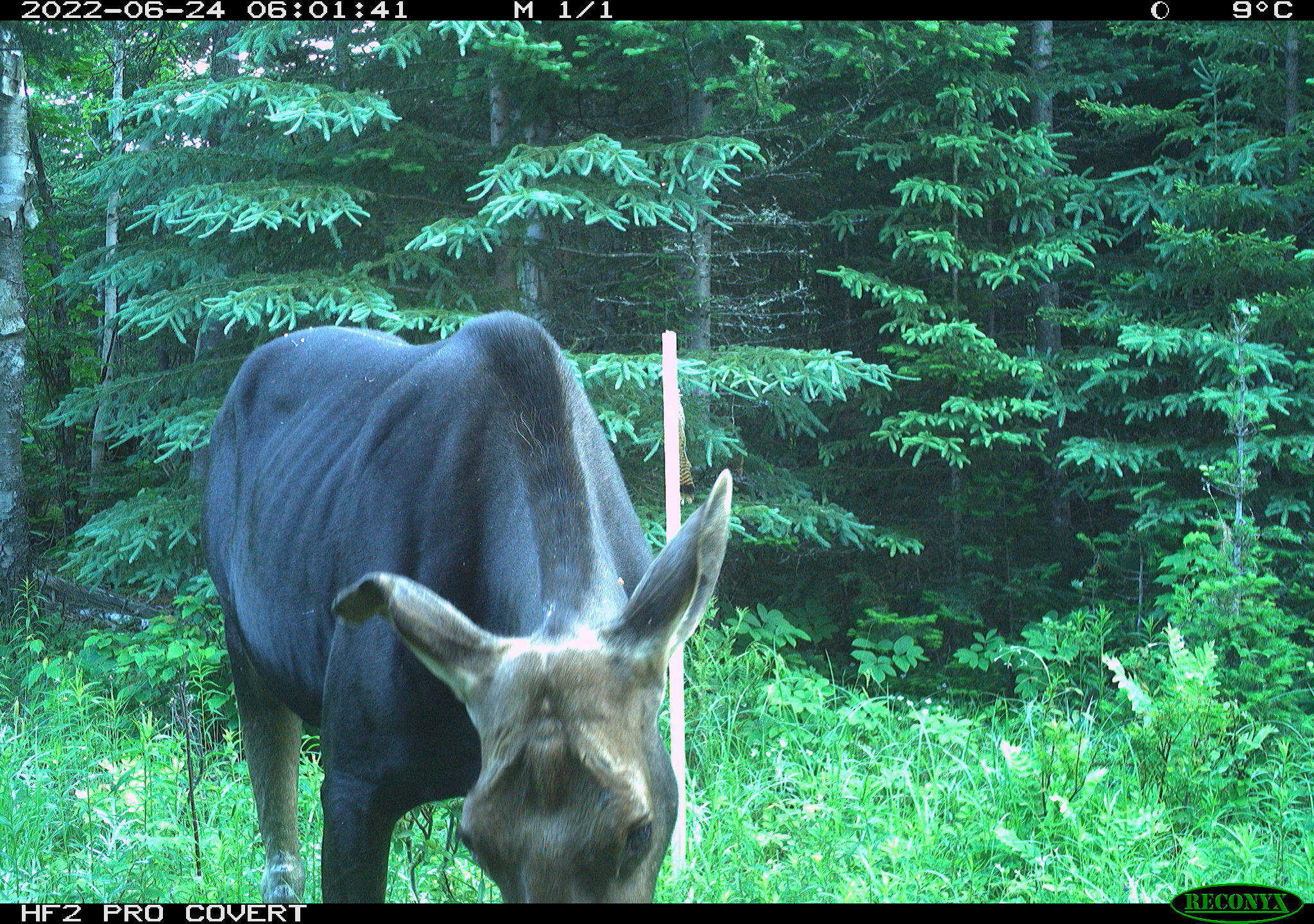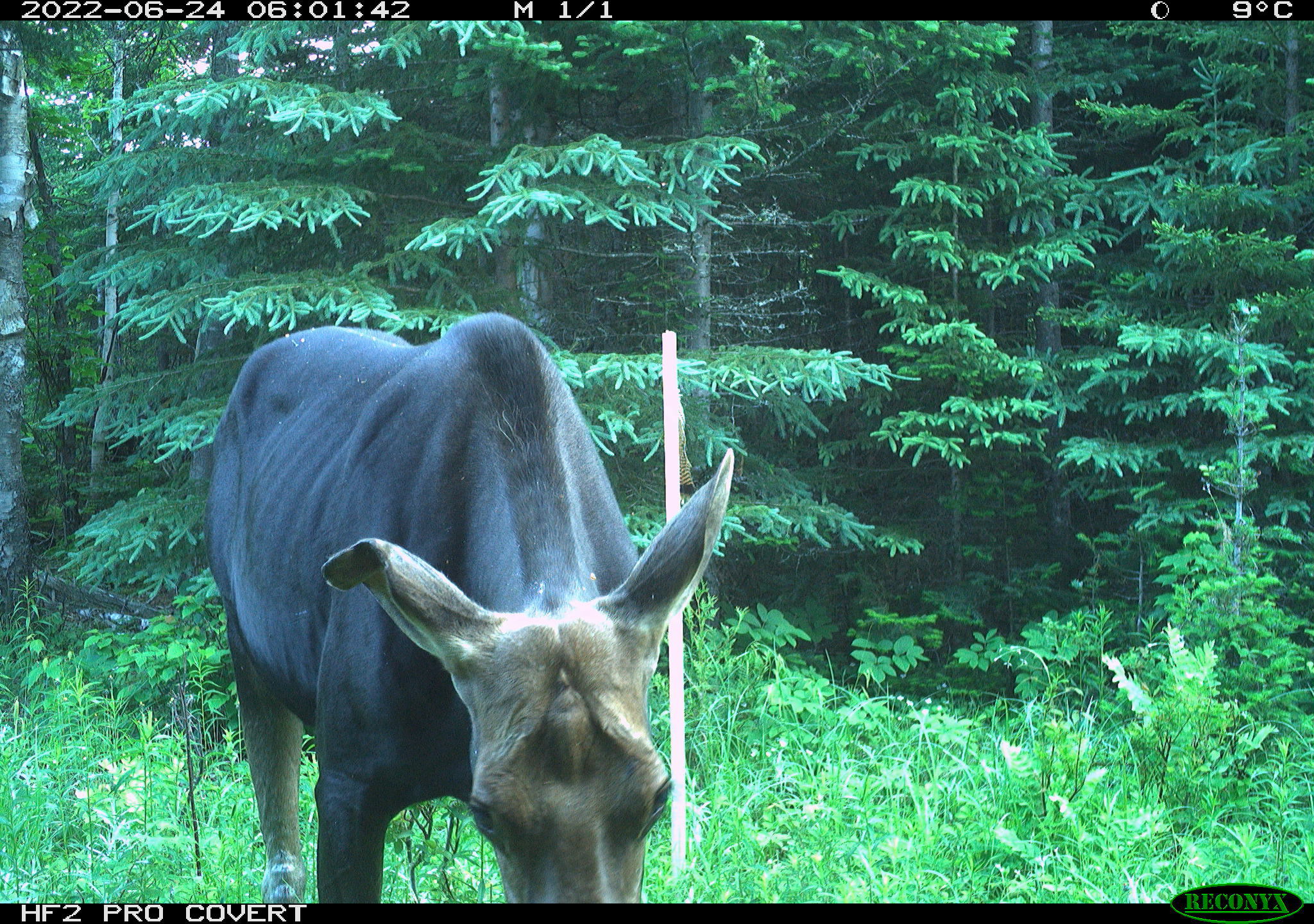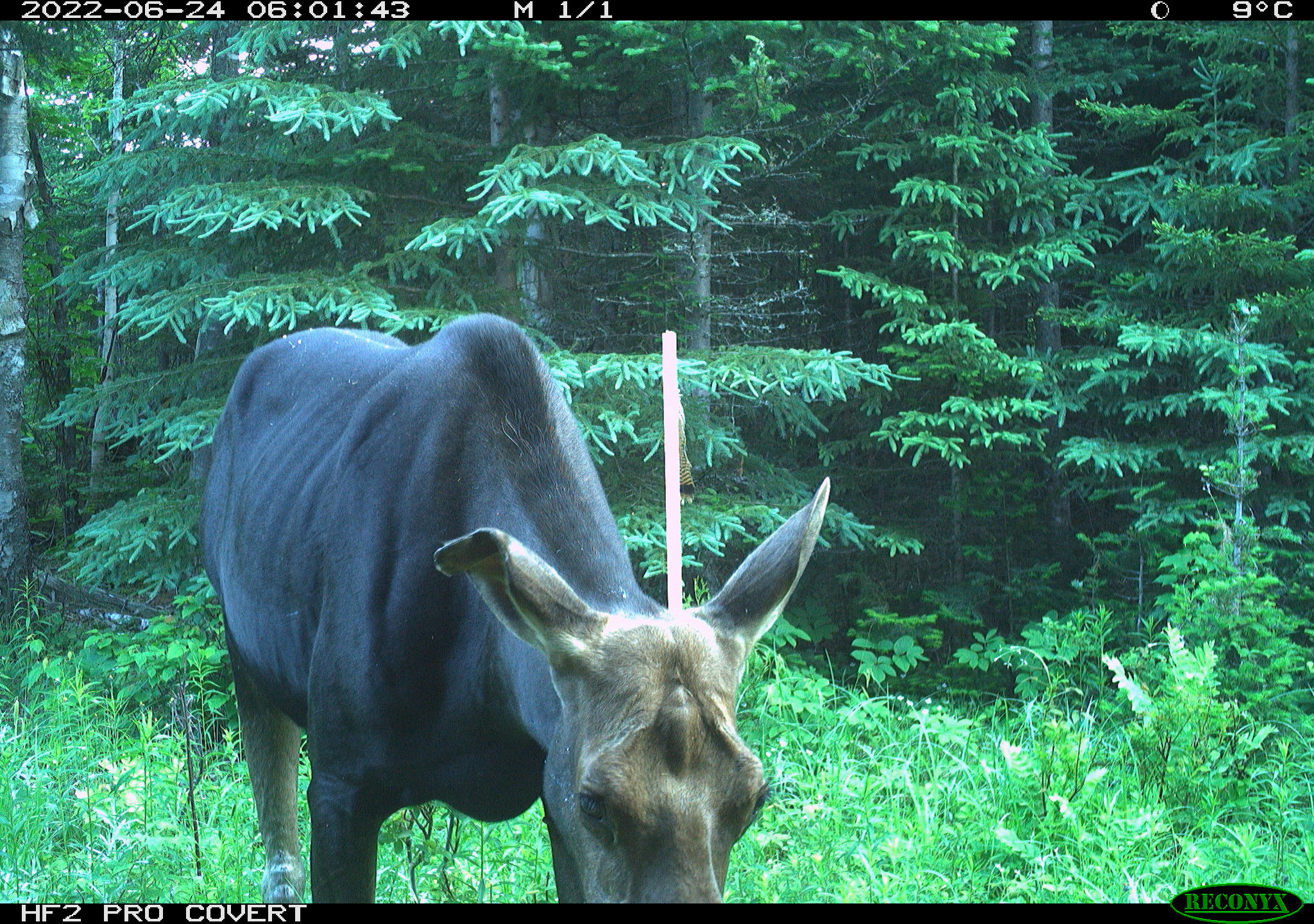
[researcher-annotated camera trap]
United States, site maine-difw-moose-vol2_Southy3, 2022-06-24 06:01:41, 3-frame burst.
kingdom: Animalia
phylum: Chordata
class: Mammalia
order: Artiodactyla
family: Cervidae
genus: Alces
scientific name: Alces alces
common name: moose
Moose (Alces alces).